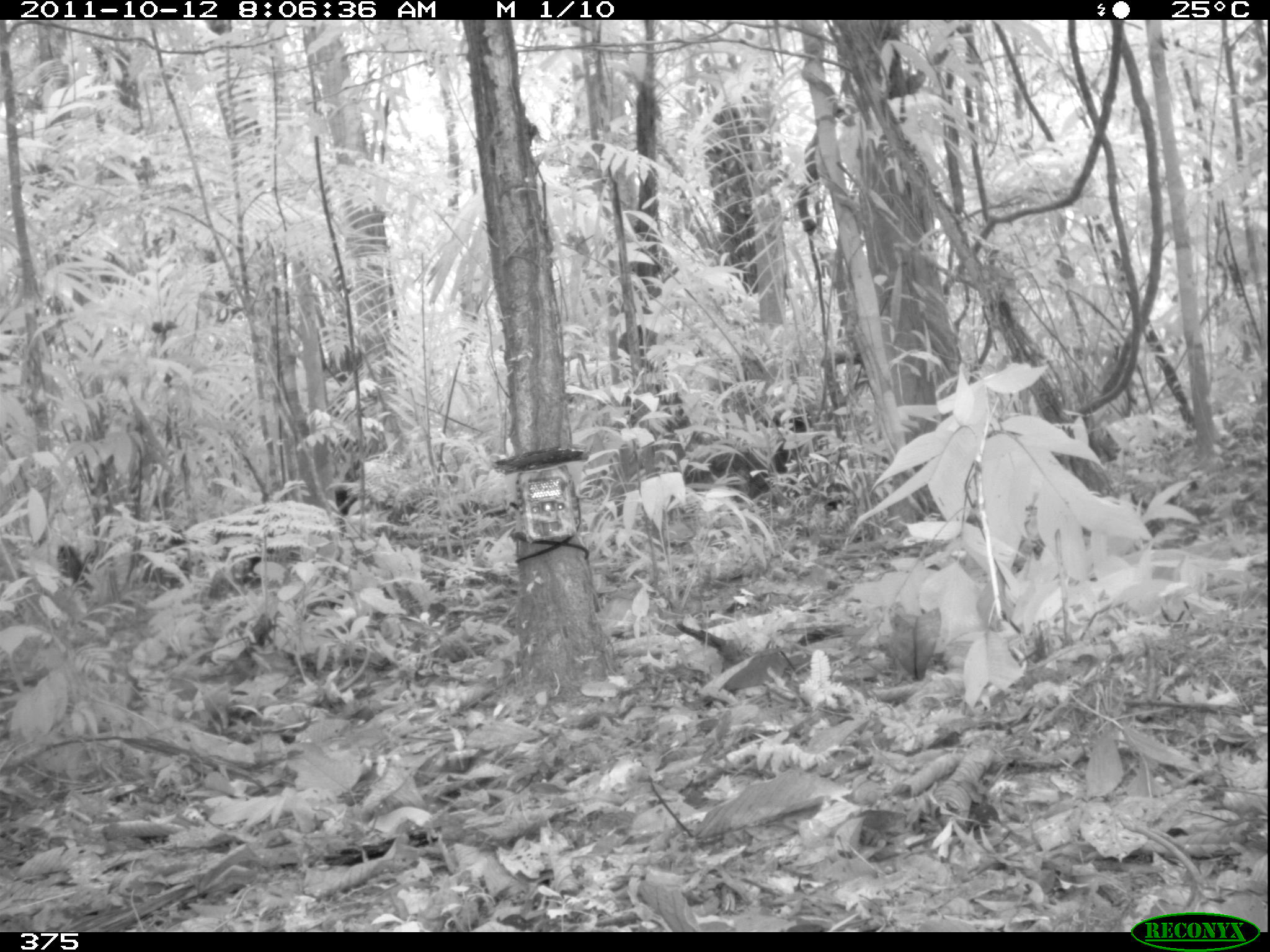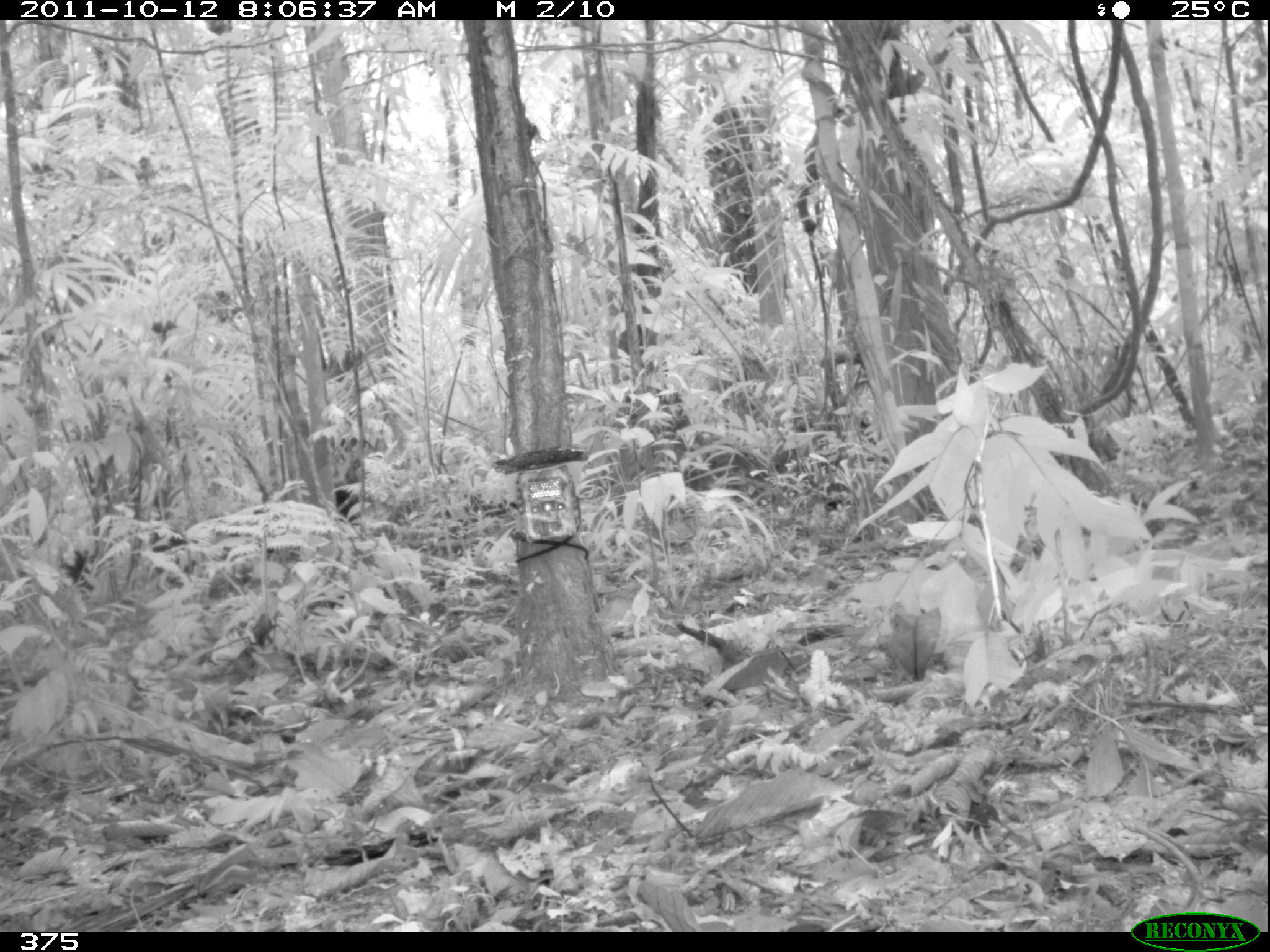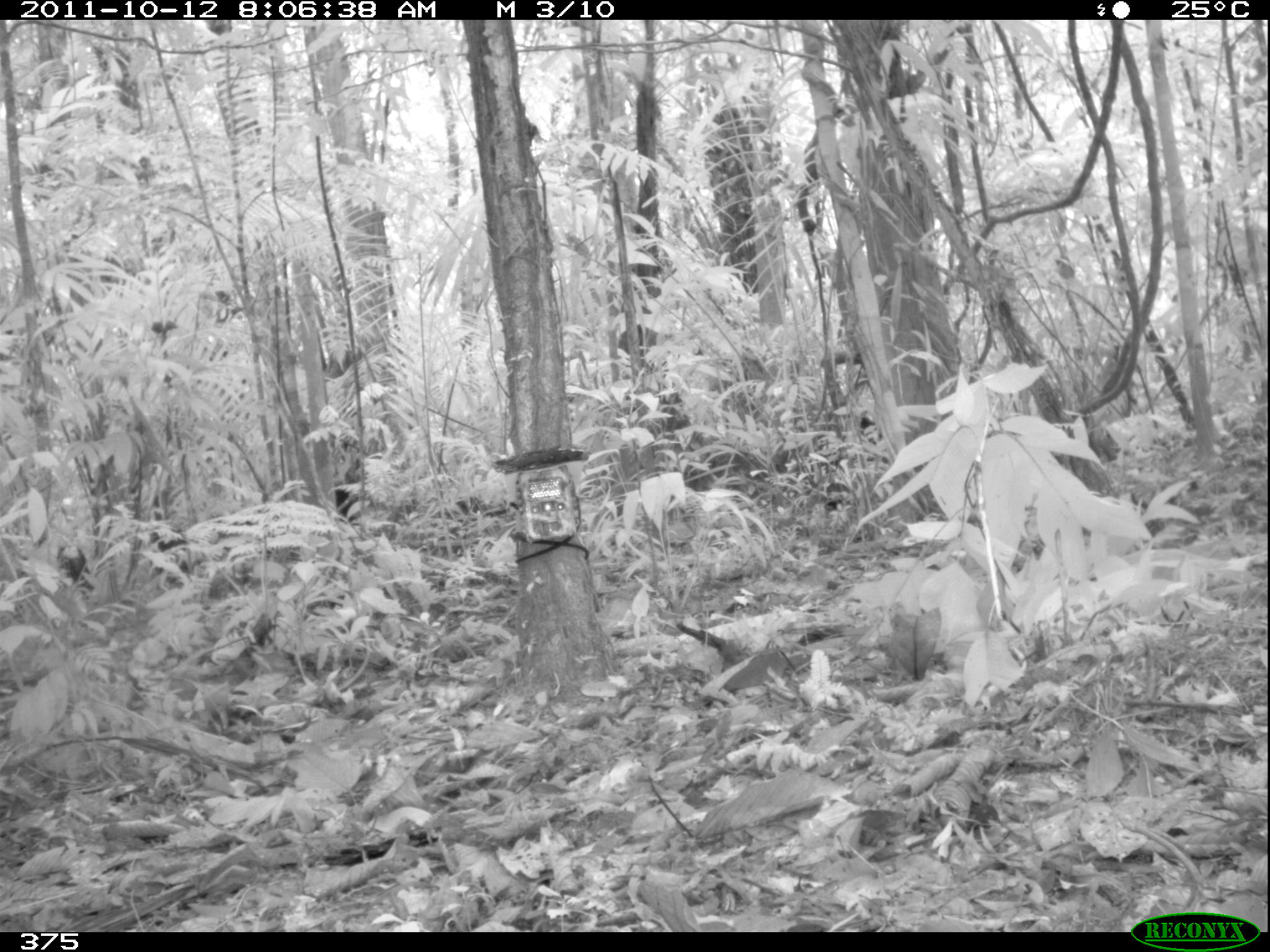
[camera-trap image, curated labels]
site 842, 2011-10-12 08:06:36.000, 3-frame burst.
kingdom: Animalia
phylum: Chordata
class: Mammalia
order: Artiodactyla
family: Tayassuidae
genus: Tayassu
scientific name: Tayassu pecari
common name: white-lipped peccary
Tayassu pecari (white-lipped peccary).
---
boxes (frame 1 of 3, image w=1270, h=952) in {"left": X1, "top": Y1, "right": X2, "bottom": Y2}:
tayassu pecari: {"left": 684, "top": 407, "right": 814, "bottom": 502}